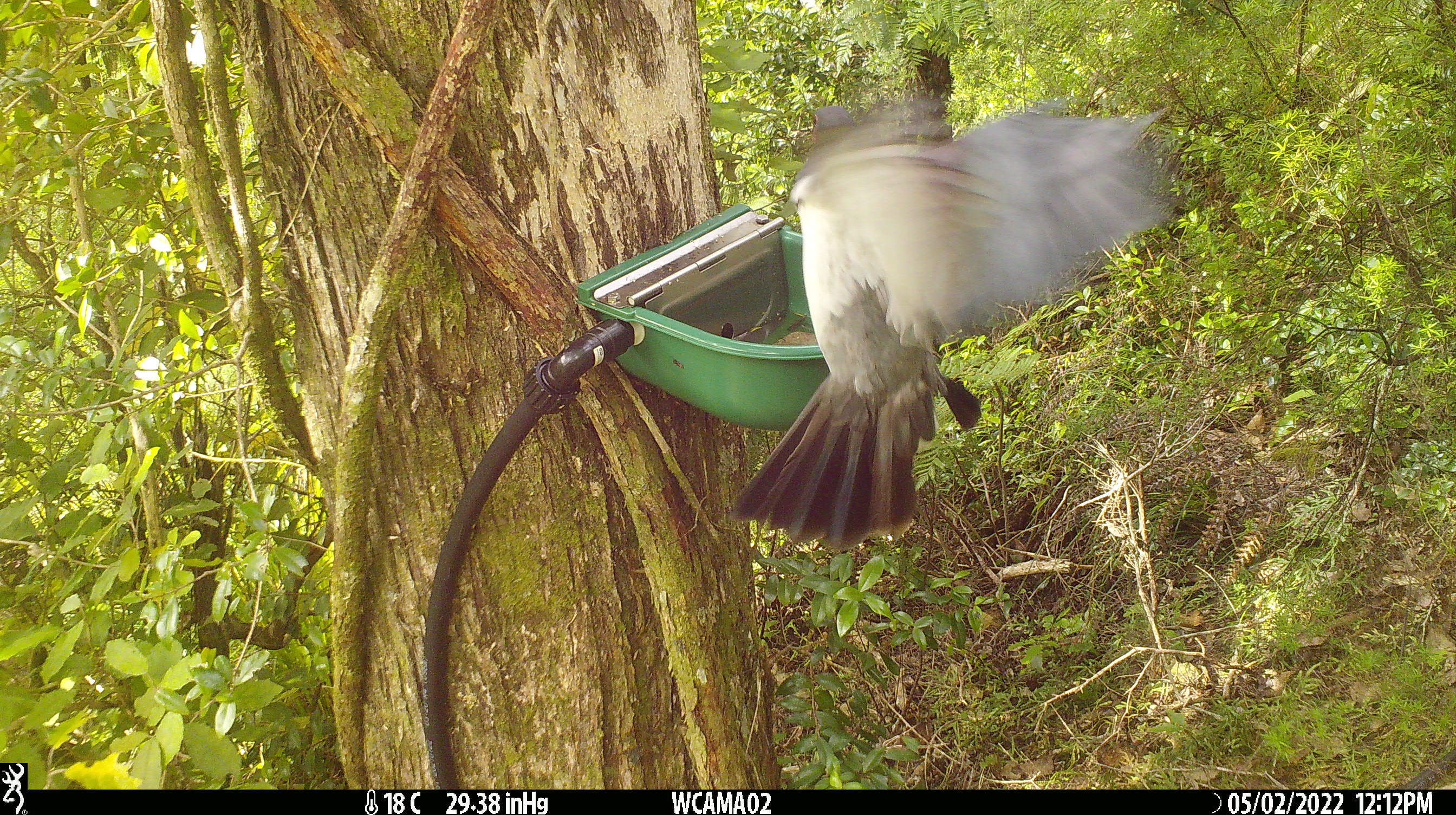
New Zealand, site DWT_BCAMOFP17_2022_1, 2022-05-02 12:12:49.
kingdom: Animalia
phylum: Chordata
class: Aves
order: Columbiformes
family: Columbidae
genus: Hemiphaga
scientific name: Hemiphaga novaeseelandiae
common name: new zealand pigeon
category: kereru